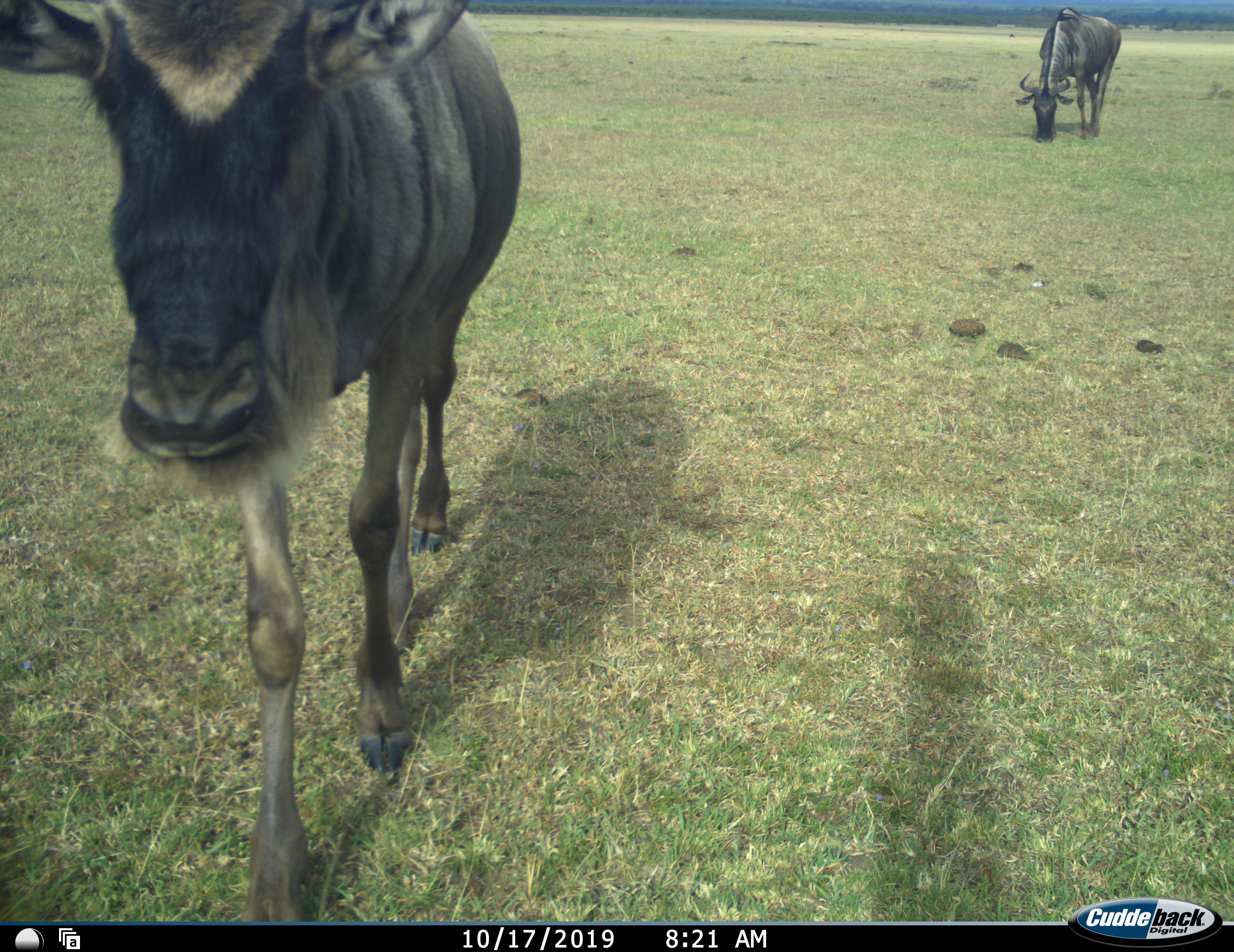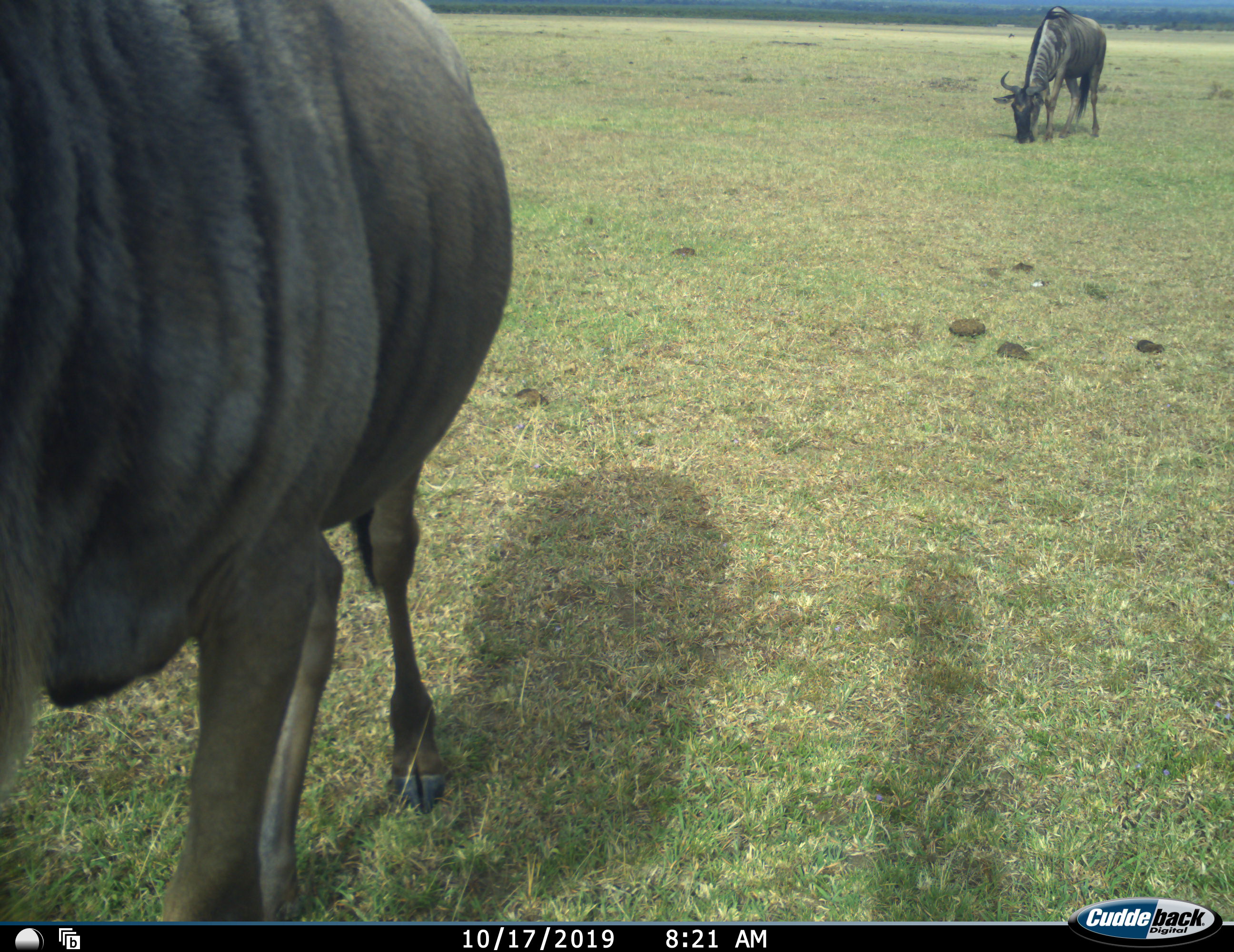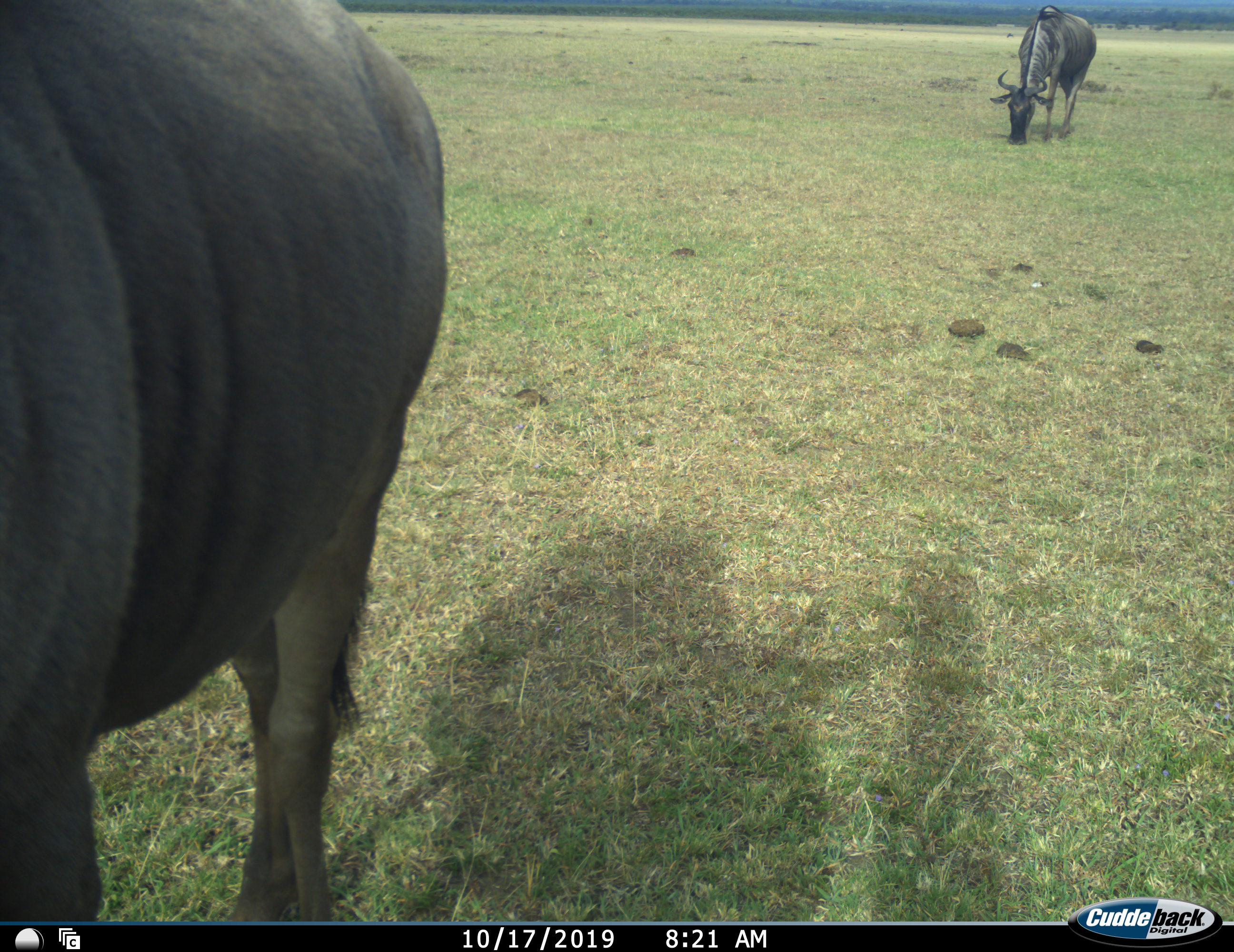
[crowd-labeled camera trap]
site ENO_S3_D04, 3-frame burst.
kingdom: Animalia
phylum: Chordata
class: Mammalia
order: Artiodactyla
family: Bovidae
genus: Connochaetes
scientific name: Connochaetes taurinus taurinus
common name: blue wildebeest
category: wildebeestblue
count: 2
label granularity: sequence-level